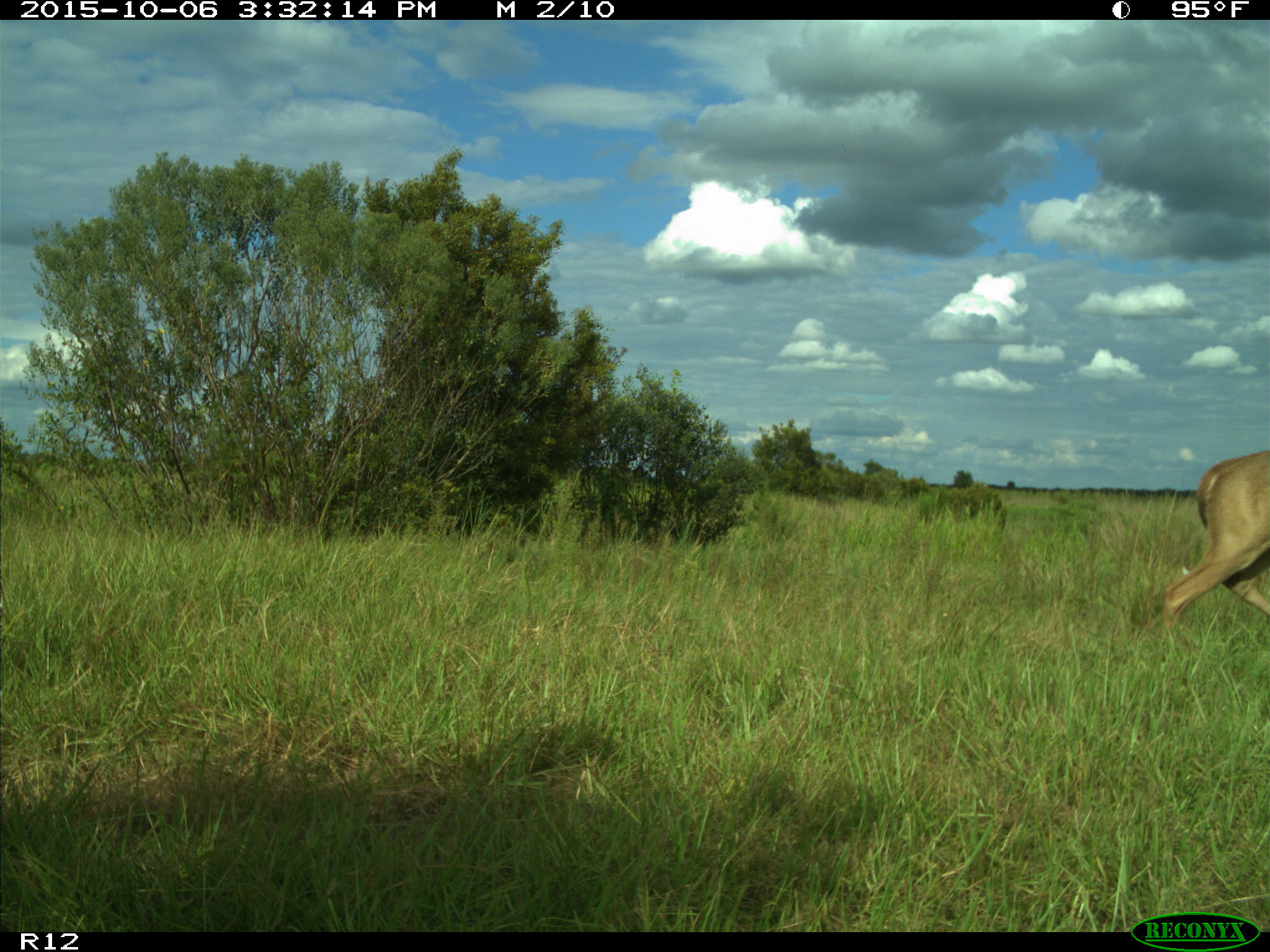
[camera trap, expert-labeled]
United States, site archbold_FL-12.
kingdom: Animalia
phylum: Chordata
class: Mammalia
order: Artiodactyla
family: Cervidae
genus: Odocoileus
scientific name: Odocoileus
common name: deer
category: unidentified deer